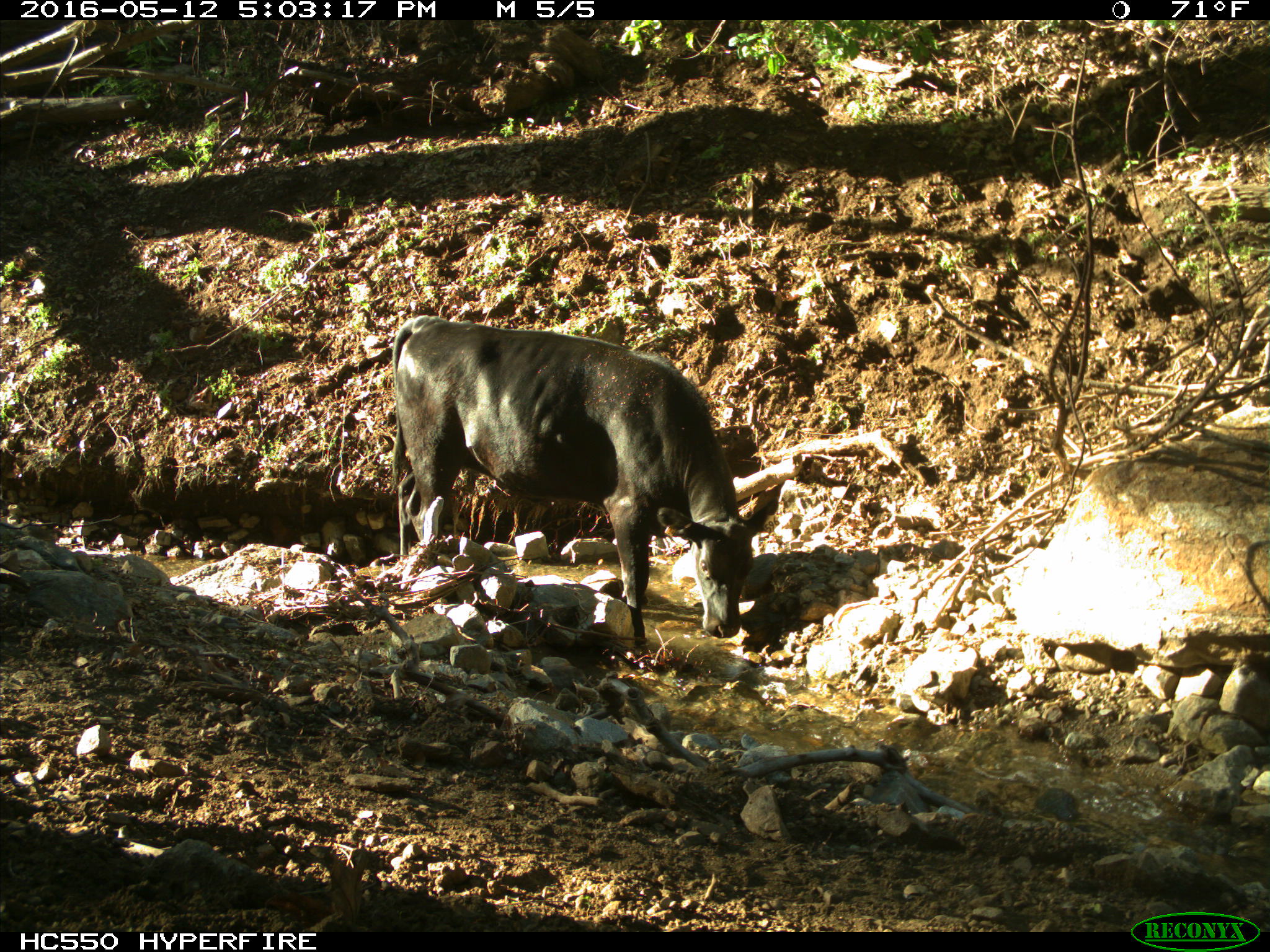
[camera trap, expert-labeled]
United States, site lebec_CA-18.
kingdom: Animalia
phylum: Chordata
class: Mammalia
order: Artiodactyla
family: Bovidae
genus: Bos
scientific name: Bos taurus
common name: domestic cow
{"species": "Bos taurus (domestic cow)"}